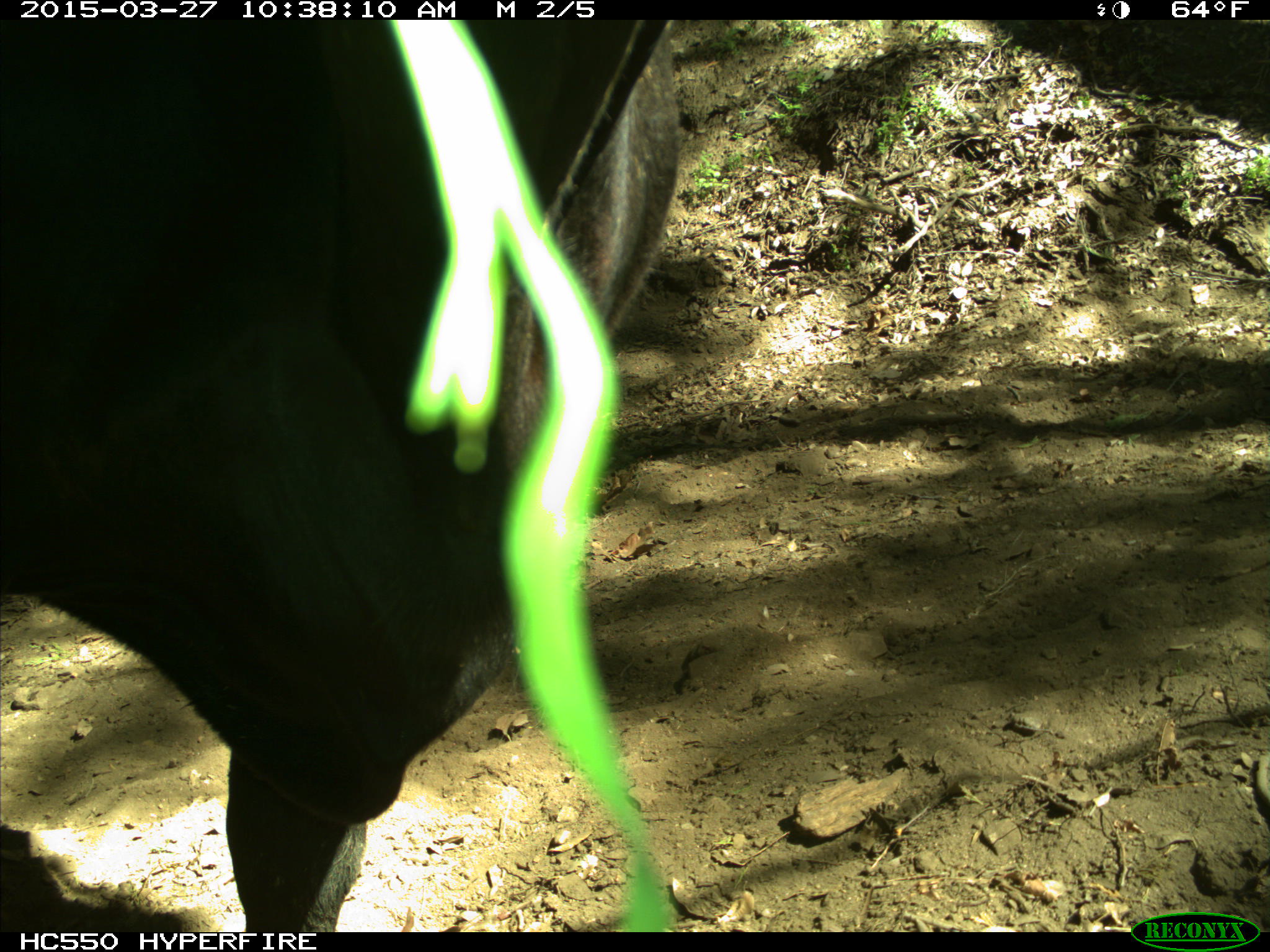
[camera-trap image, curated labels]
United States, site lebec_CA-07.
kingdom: Animalia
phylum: Chordata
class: Mammalia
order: Artiodactyla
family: Bovidae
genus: Bos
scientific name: Bos taurus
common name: domestic cow